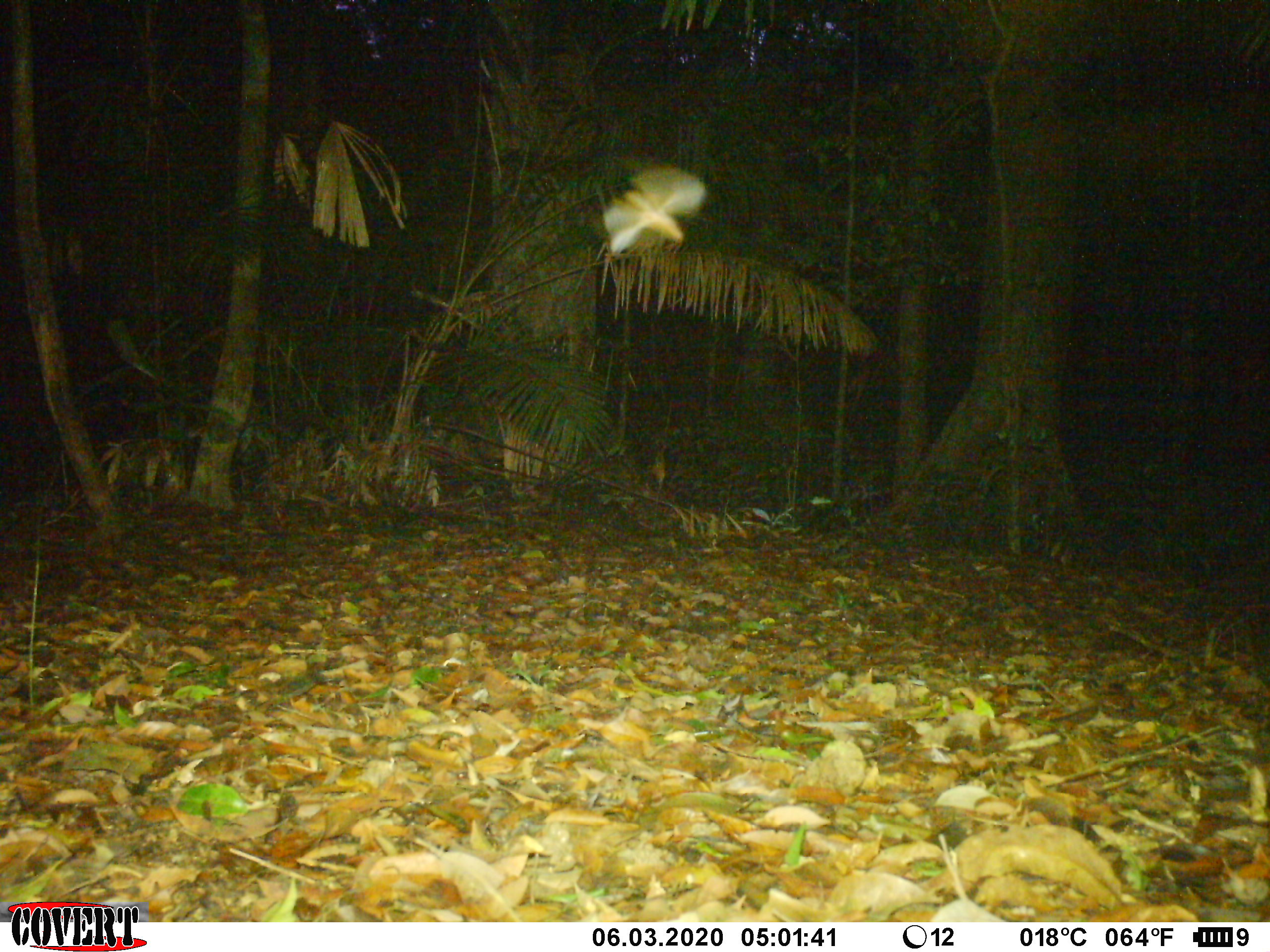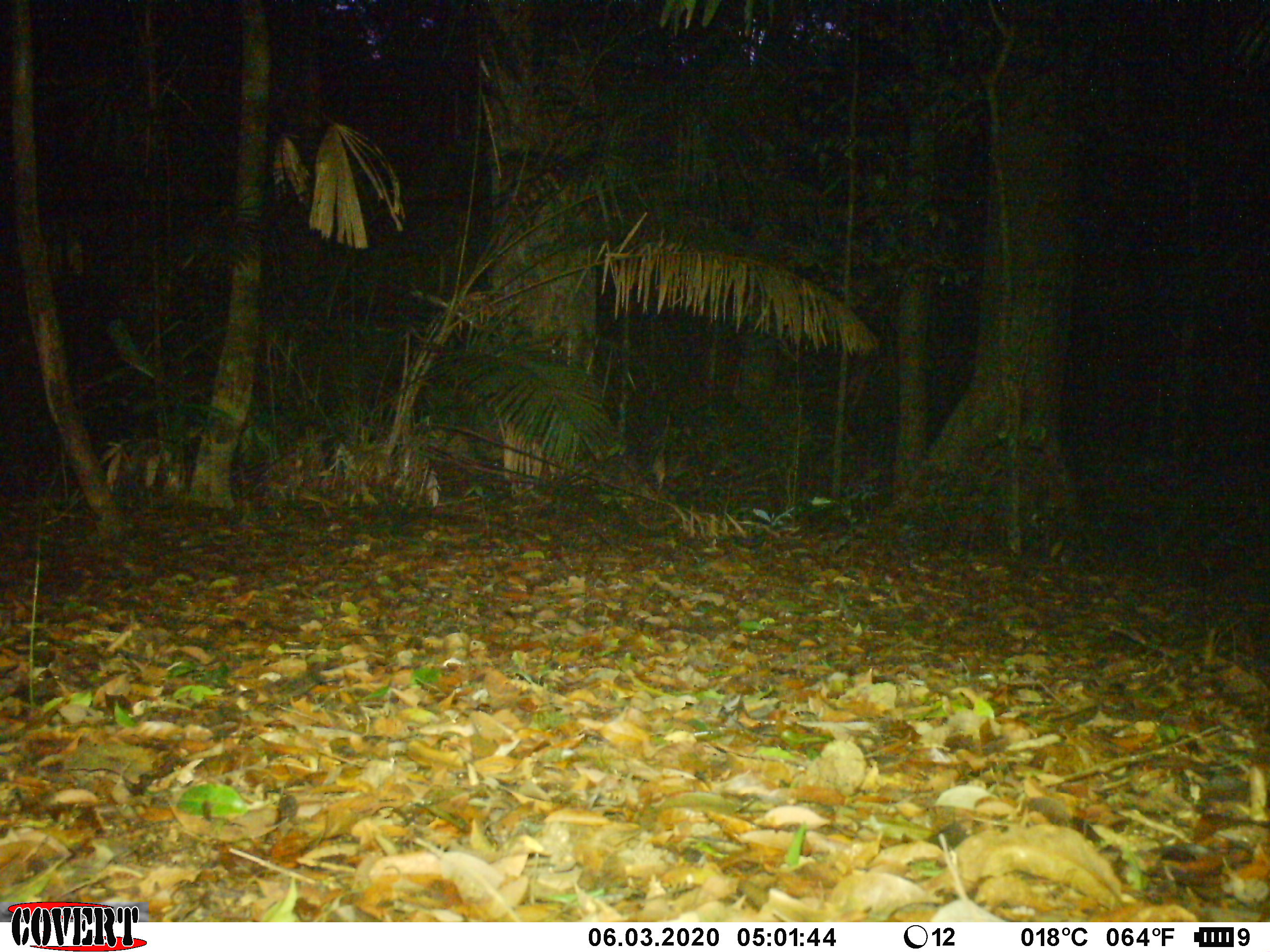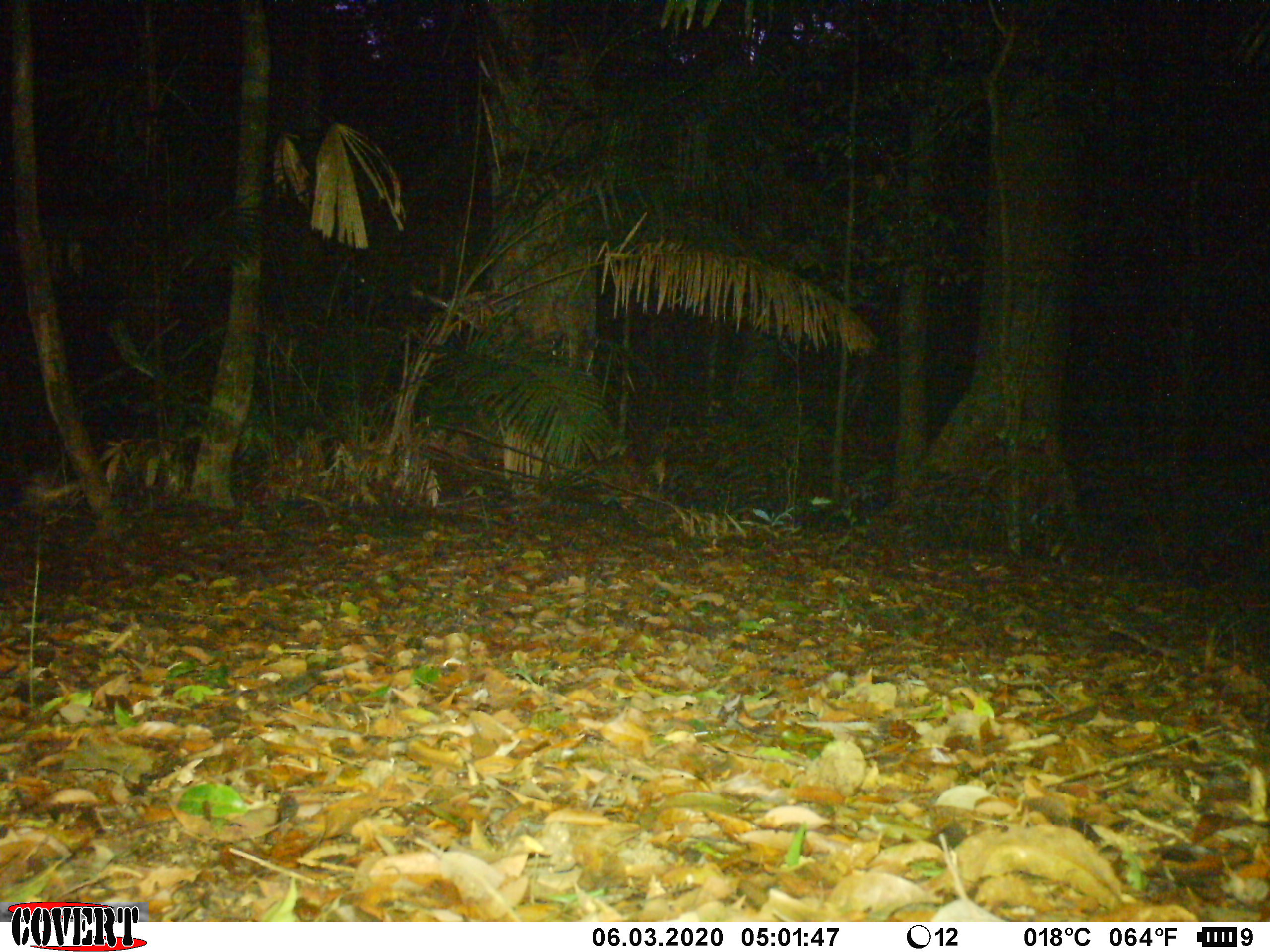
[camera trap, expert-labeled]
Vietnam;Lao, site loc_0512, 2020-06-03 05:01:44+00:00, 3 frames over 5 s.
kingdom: Animalia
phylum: Arthropoda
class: Insecta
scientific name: Insecta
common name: insect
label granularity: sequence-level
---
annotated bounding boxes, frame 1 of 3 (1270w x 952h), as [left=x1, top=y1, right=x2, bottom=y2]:
insect: [left=602, top=166, right=708, bottom=254]